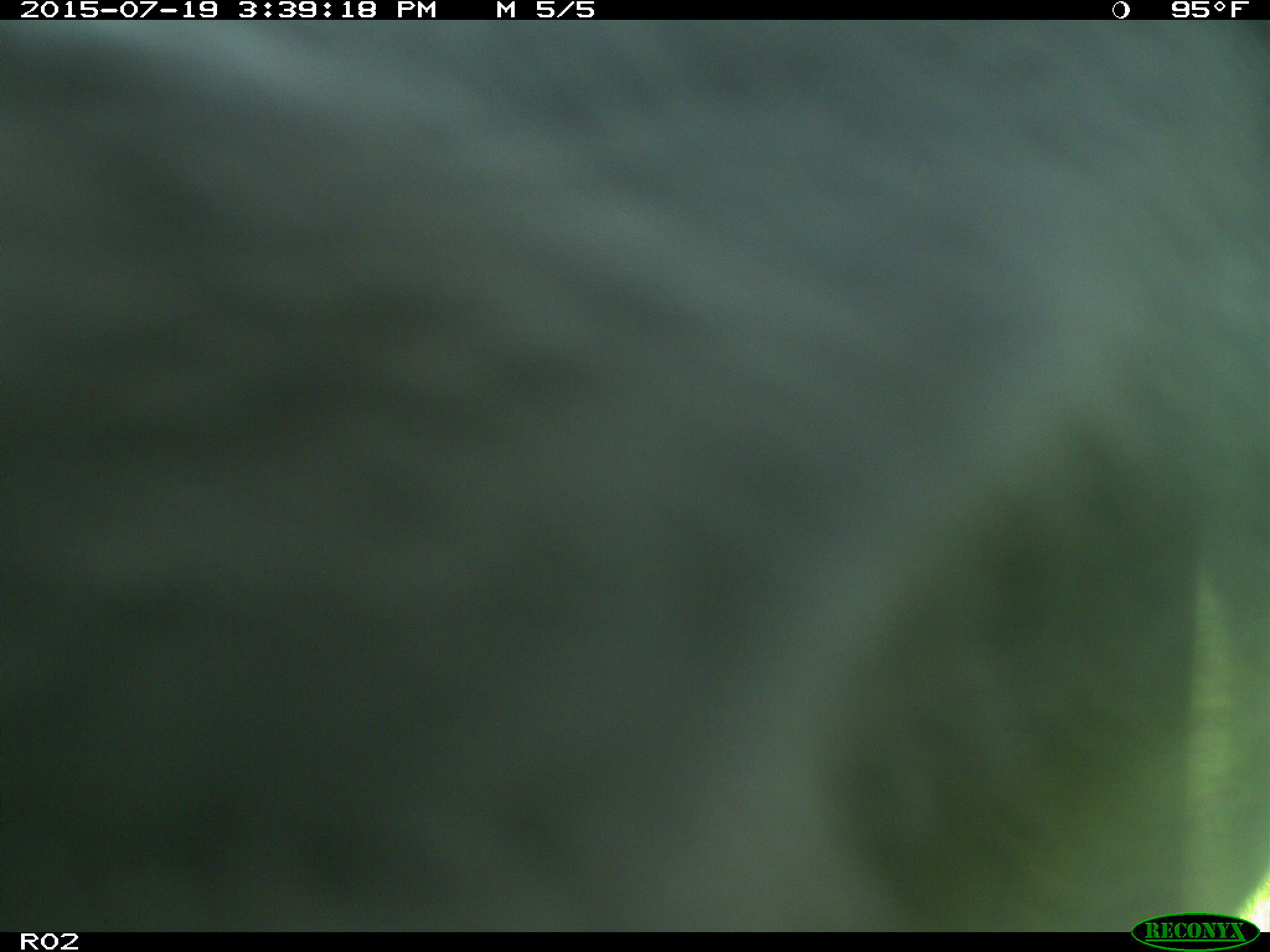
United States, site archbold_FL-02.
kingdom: Animalia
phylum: Chordata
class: Mammalia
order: Artiodactyla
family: Bovidae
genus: Bos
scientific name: Bos taurus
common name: domestic cow